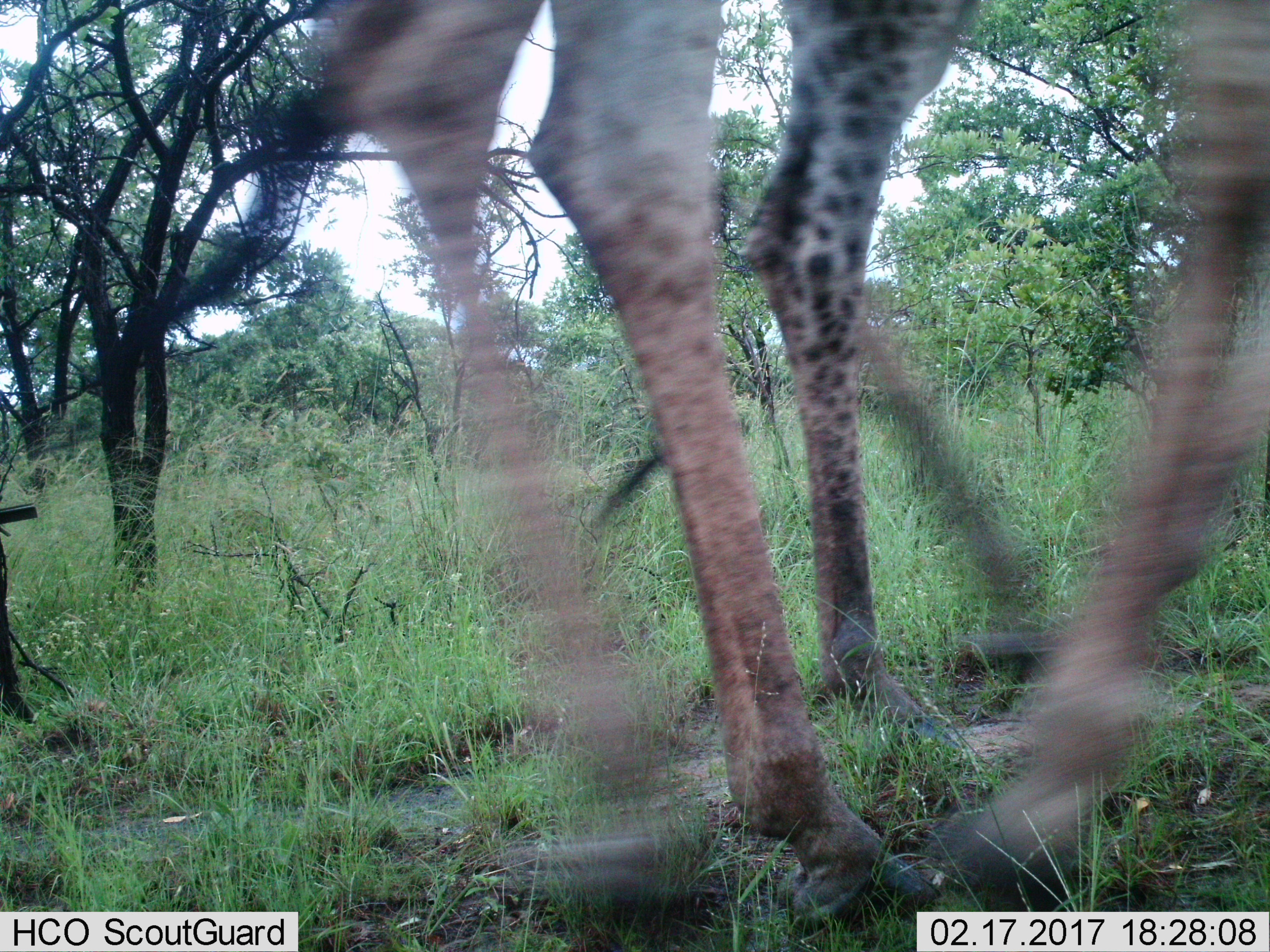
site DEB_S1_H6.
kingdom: Animalia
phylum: Chordata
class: Mammalia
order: Artiodactyla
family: Giraffidae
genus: Giraffa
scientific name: Giraffa camelopardalis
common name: giraffe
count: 1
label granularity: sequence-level